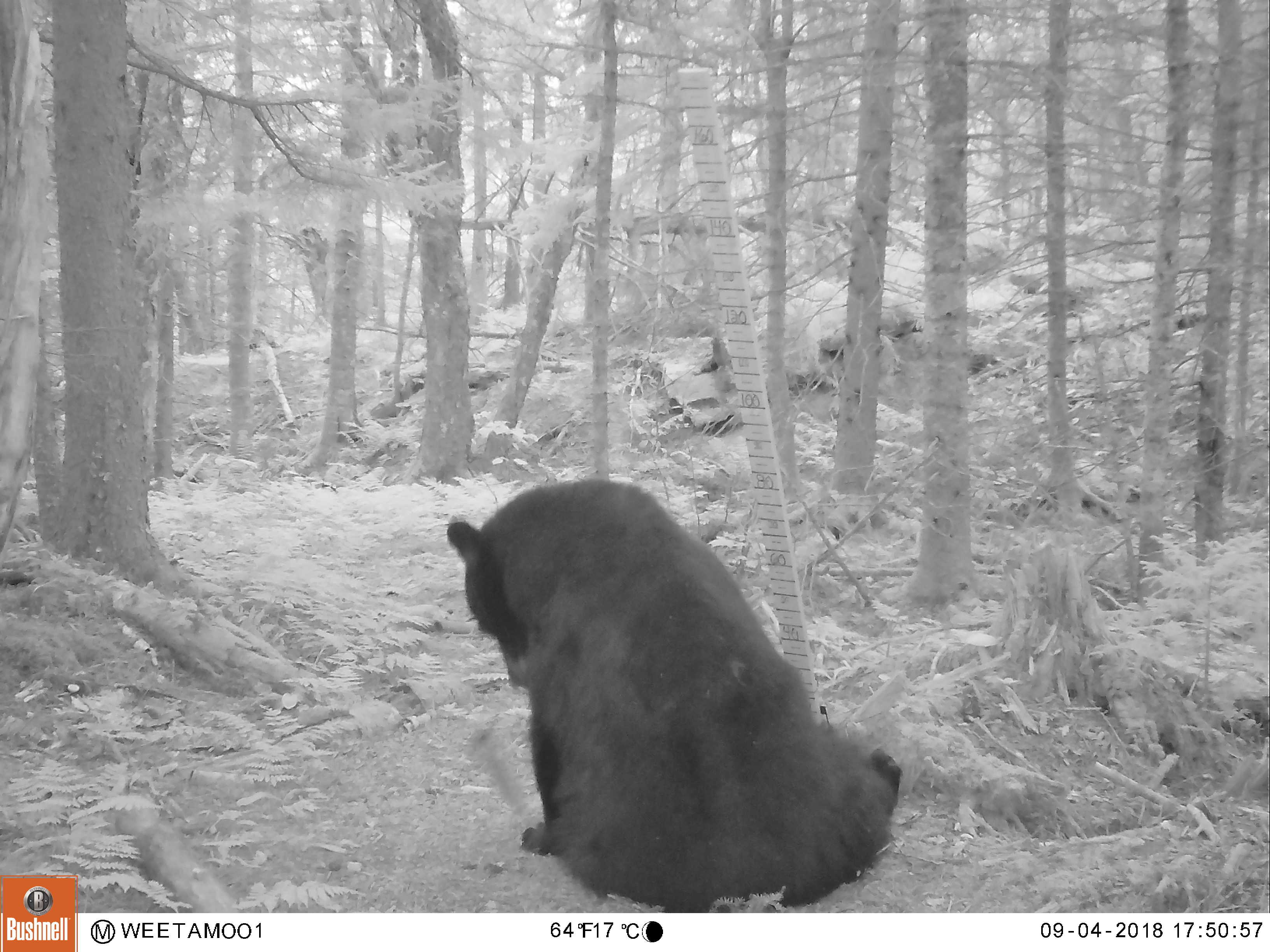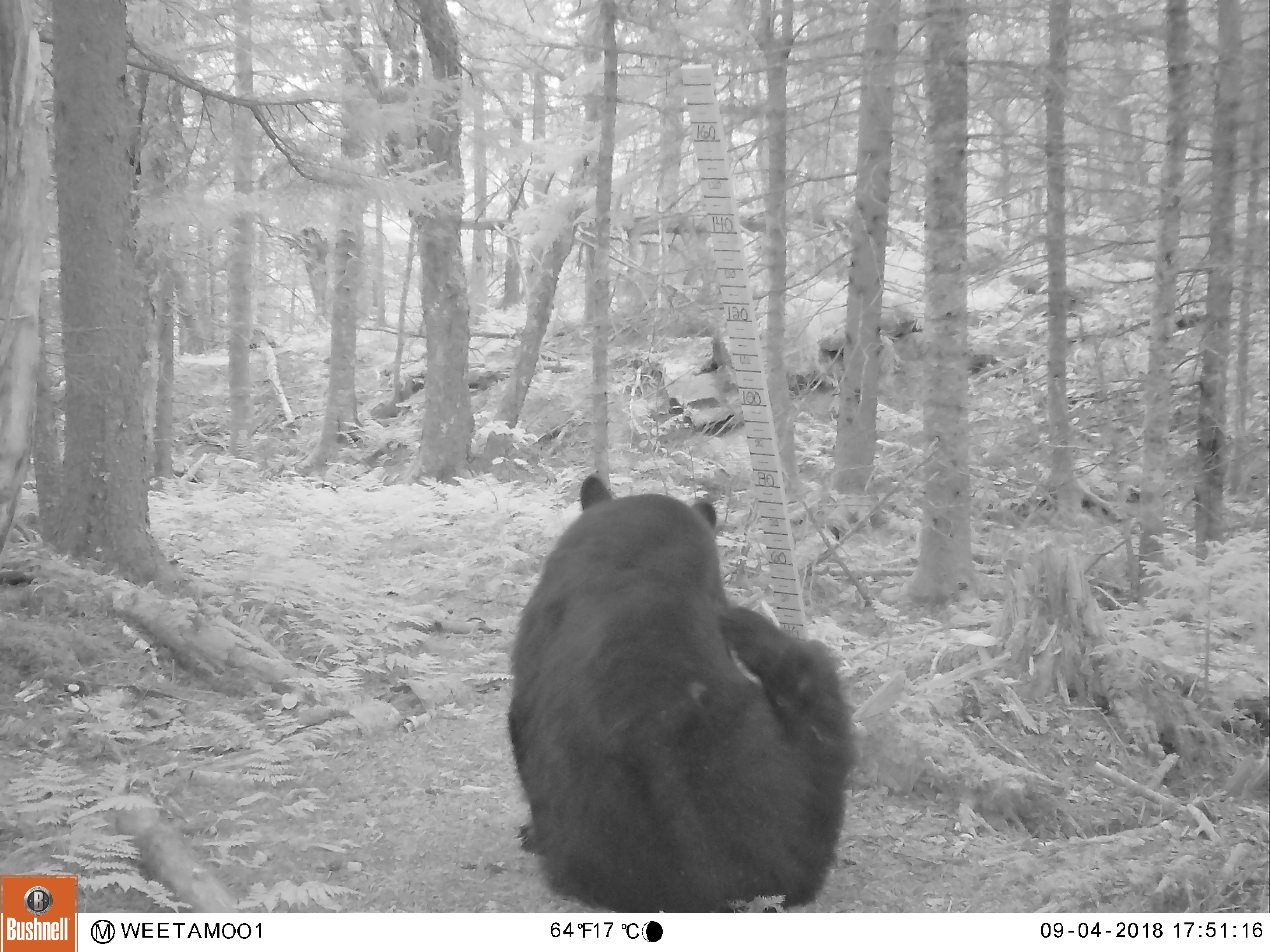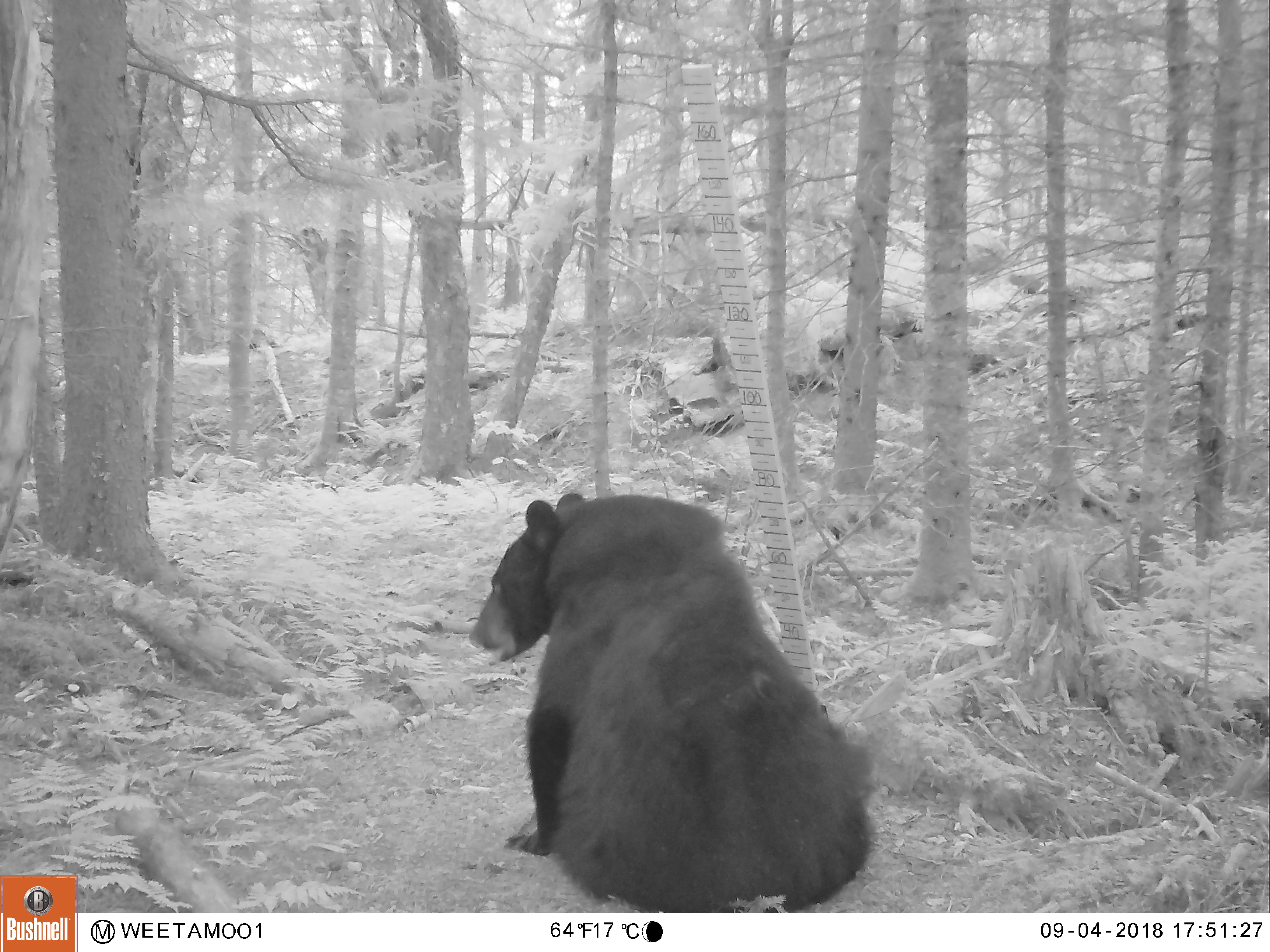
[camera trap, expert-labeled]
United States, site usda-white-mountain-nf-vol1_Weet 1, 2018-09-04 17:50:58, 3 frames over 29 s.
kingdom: Animalia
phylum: Chordata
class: Mammalia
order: Carnivora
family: Ursidae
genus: Ursus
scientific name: Ursus americanus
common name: black bear